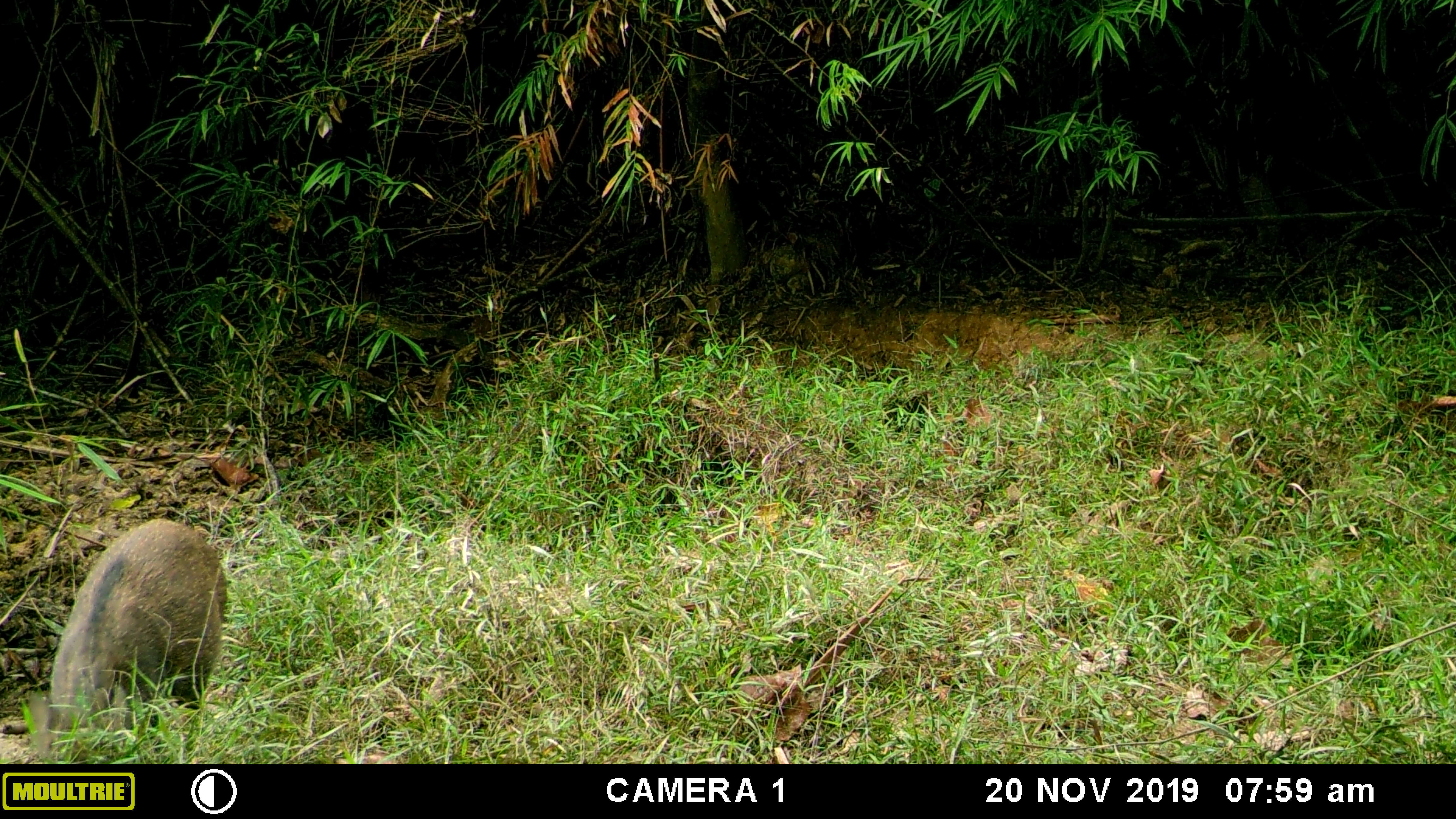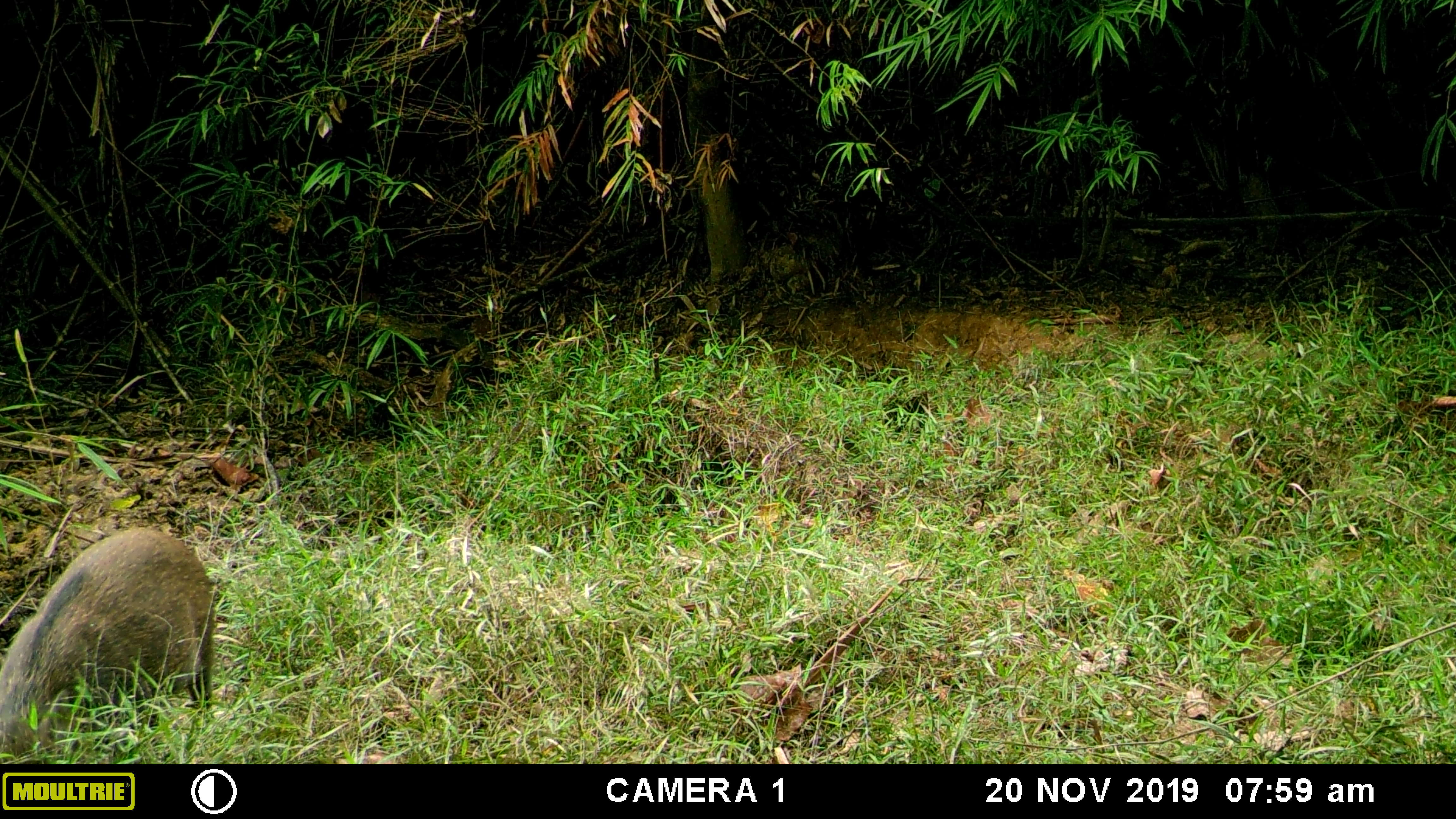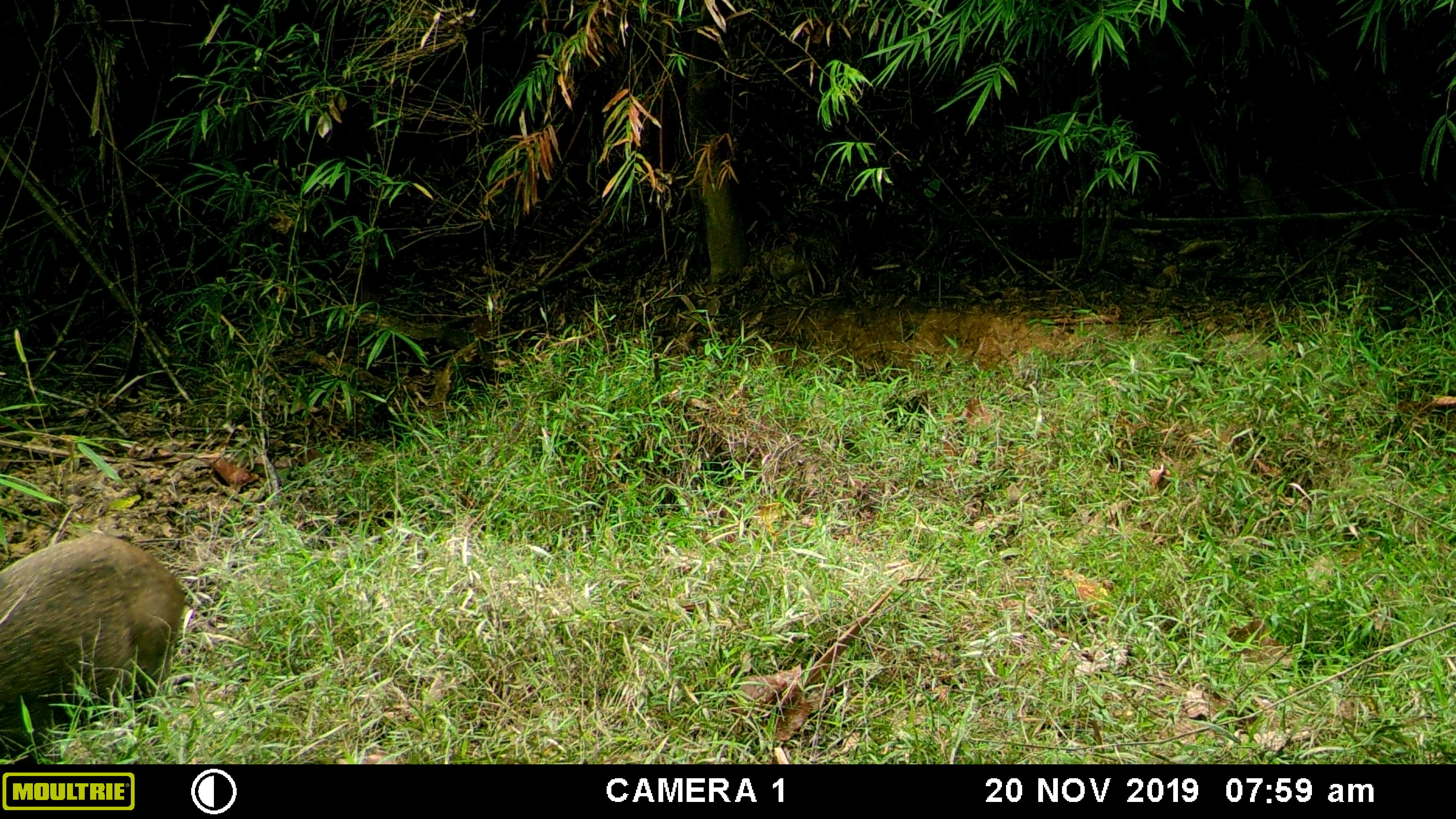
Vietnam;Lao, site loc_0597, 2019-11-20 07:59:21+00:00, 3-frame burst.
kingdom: Animalia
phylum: Chordata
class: Mammalia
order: Artiodactyla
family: Suidae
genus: Sus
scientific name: Sus scrofa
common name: eurasian wild pig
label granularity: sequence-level